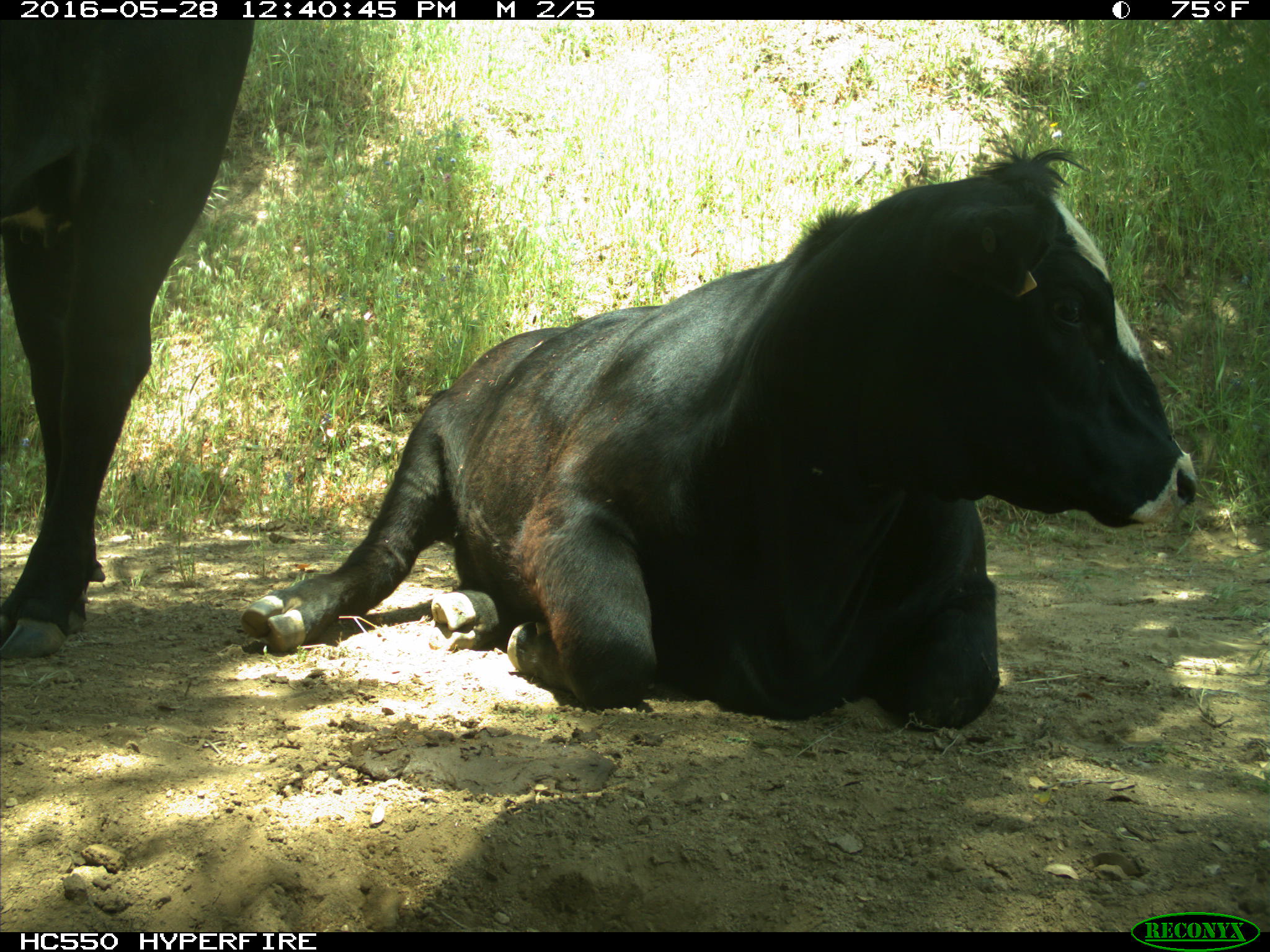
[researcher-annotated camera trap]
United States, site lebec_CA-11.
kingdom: Animalia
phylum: Chordata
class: Mammalia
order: Artiodactyla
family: Bovidae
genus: Bos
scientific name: Bos taurus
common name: domestic cow